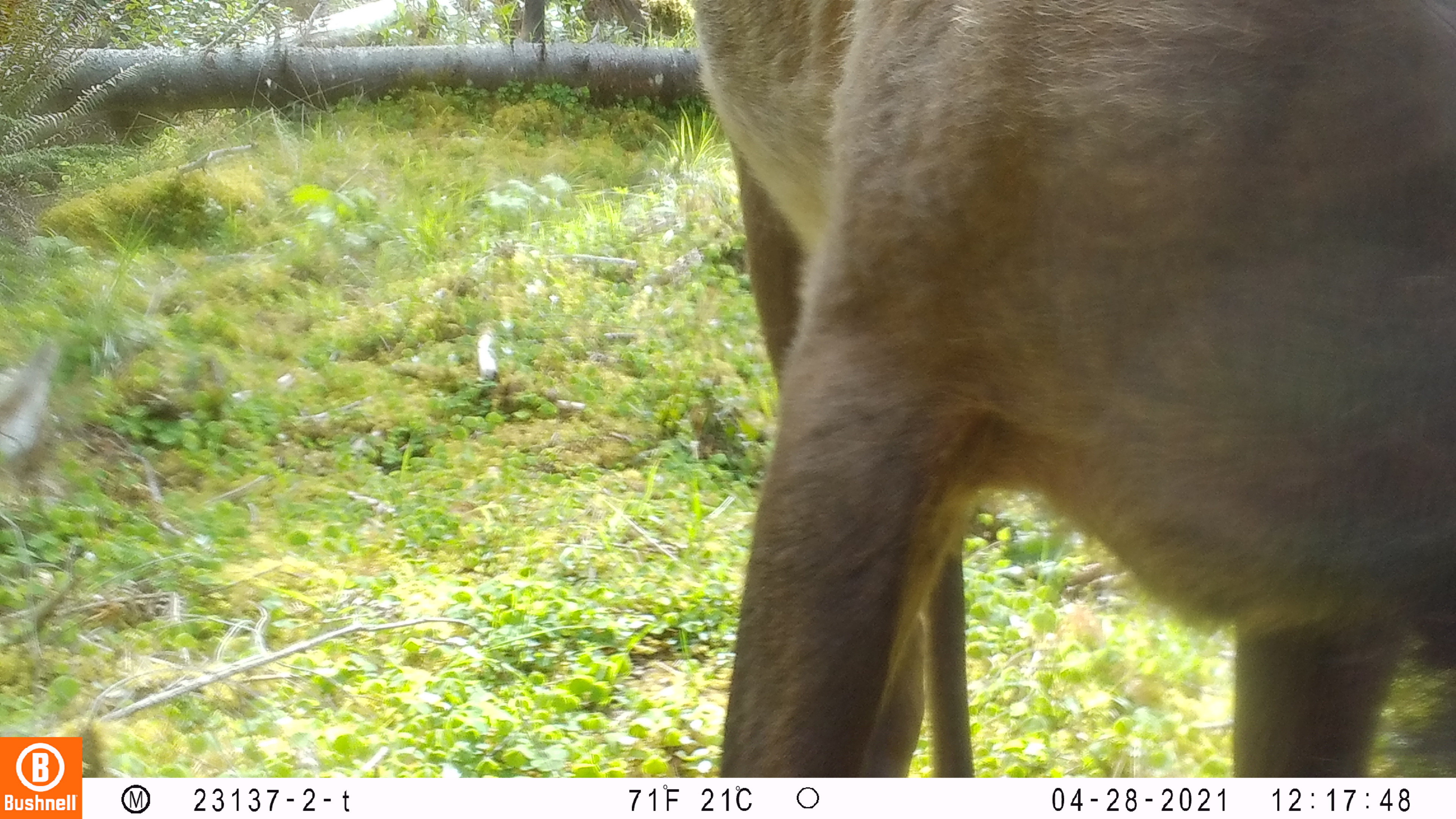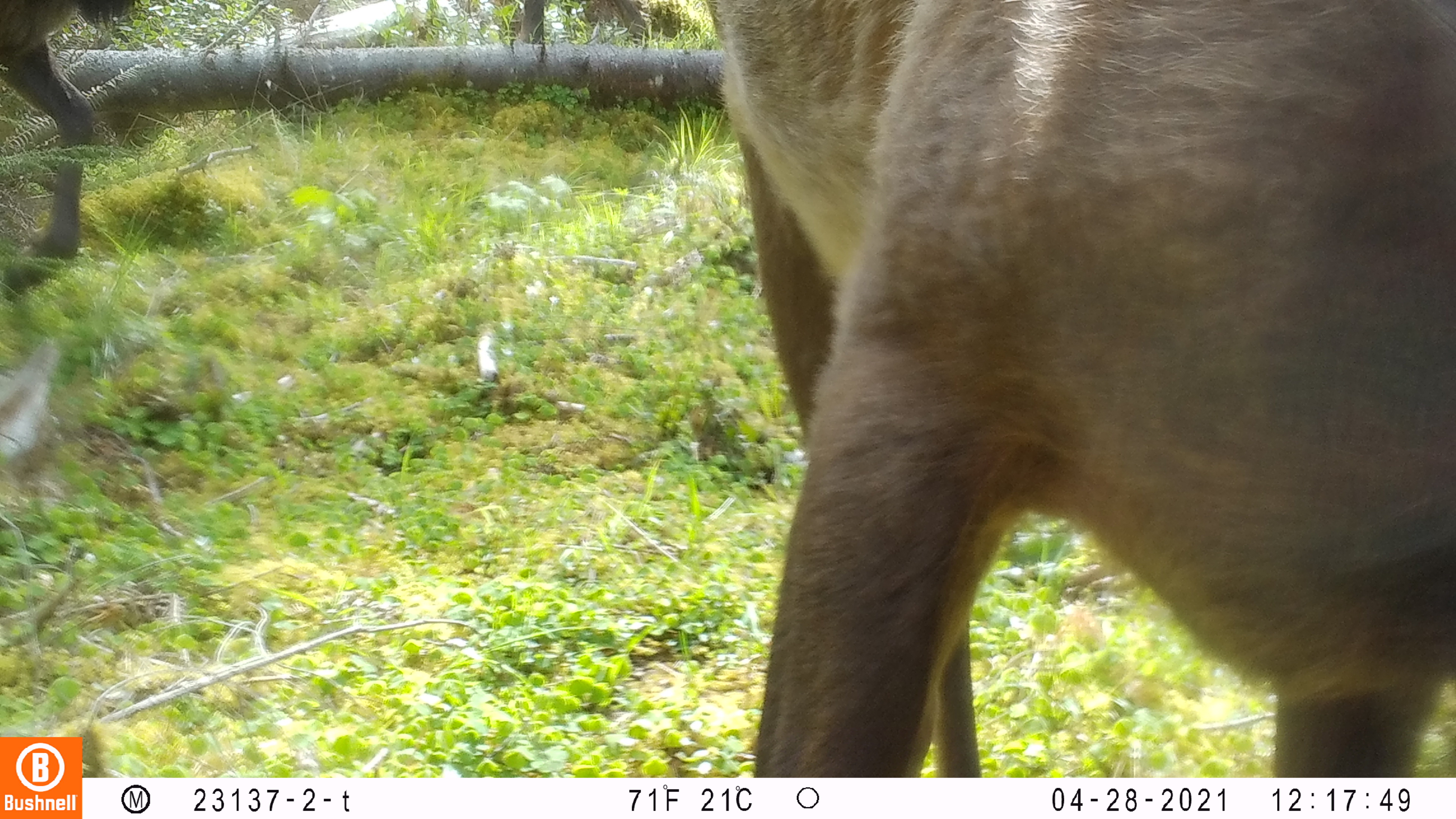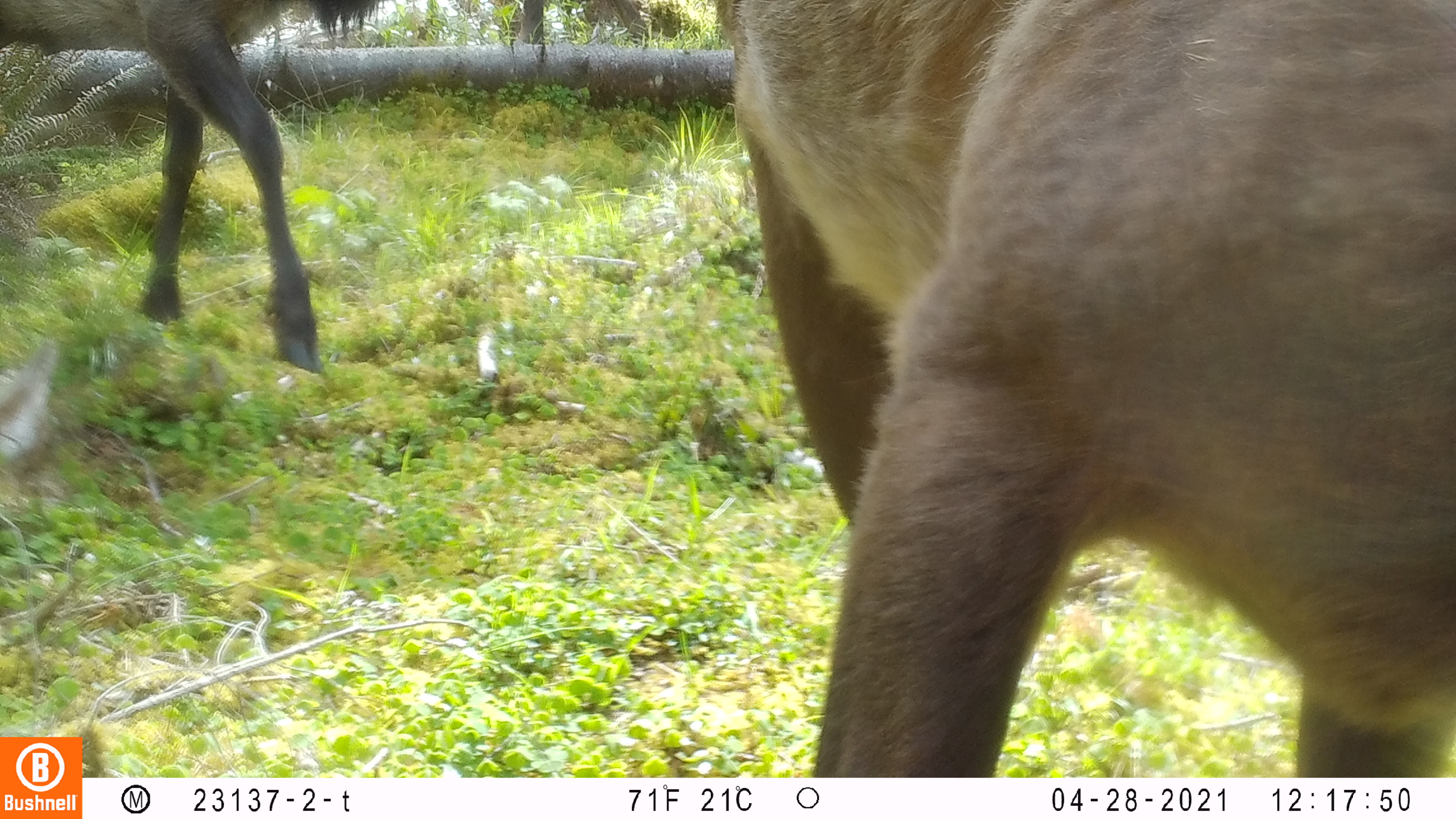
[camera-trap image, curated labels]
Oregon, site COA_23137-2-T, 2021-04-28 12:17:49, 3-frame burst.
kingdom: Animalia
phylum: Chordata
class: Mammalia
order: Artiodactyla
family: Cervidae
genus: Cervus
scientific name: Cervus canadensis roosevelti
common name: roosevelt elk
Roosevelt elk (Cervus canadensis roosevelti).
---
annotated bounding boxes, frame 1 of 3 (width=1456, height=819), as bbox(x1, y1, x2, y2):
roosevelt elk: bbox(678, 3, 1450, 771)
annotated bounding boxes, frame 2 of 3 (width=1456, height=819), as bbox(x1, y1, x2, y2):
roosevelt elk: bbox(699, 1, 1450, 769); bbox(3, 1, 150, 266)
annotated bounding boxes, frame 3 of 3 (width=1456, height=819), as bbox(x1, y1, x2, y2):
roosevelt elk: bbox(714, 4, 1450, 771); bbox(0, 2, 401, 378)